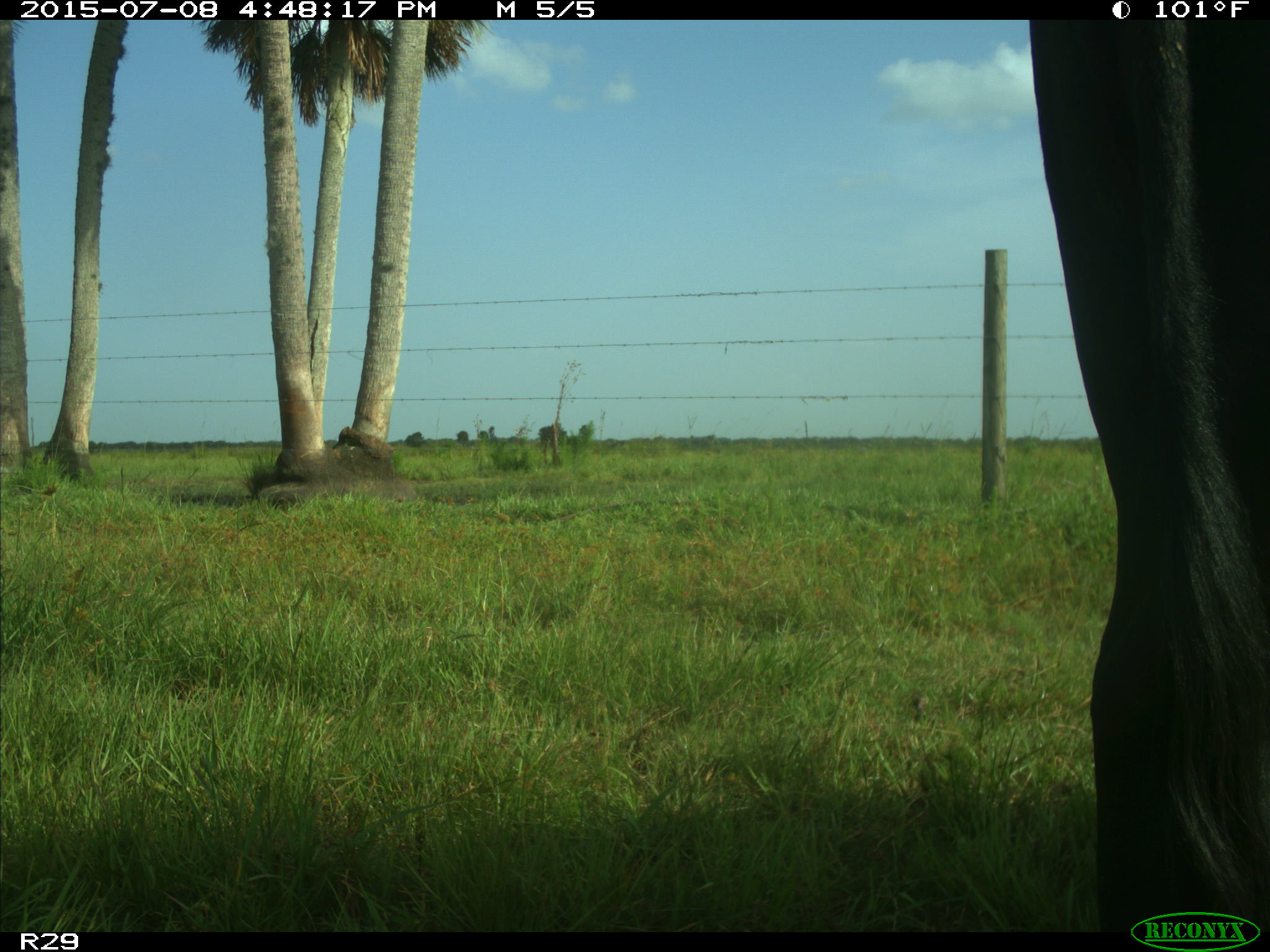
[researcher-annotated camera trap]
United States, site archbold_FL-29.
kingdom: Animalia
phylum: Chordata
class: Mammalia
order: Artiodactyla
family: Bovidae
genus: Bos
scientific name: Bos taurus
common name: domestic cow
Bos taurus (domestic cow).